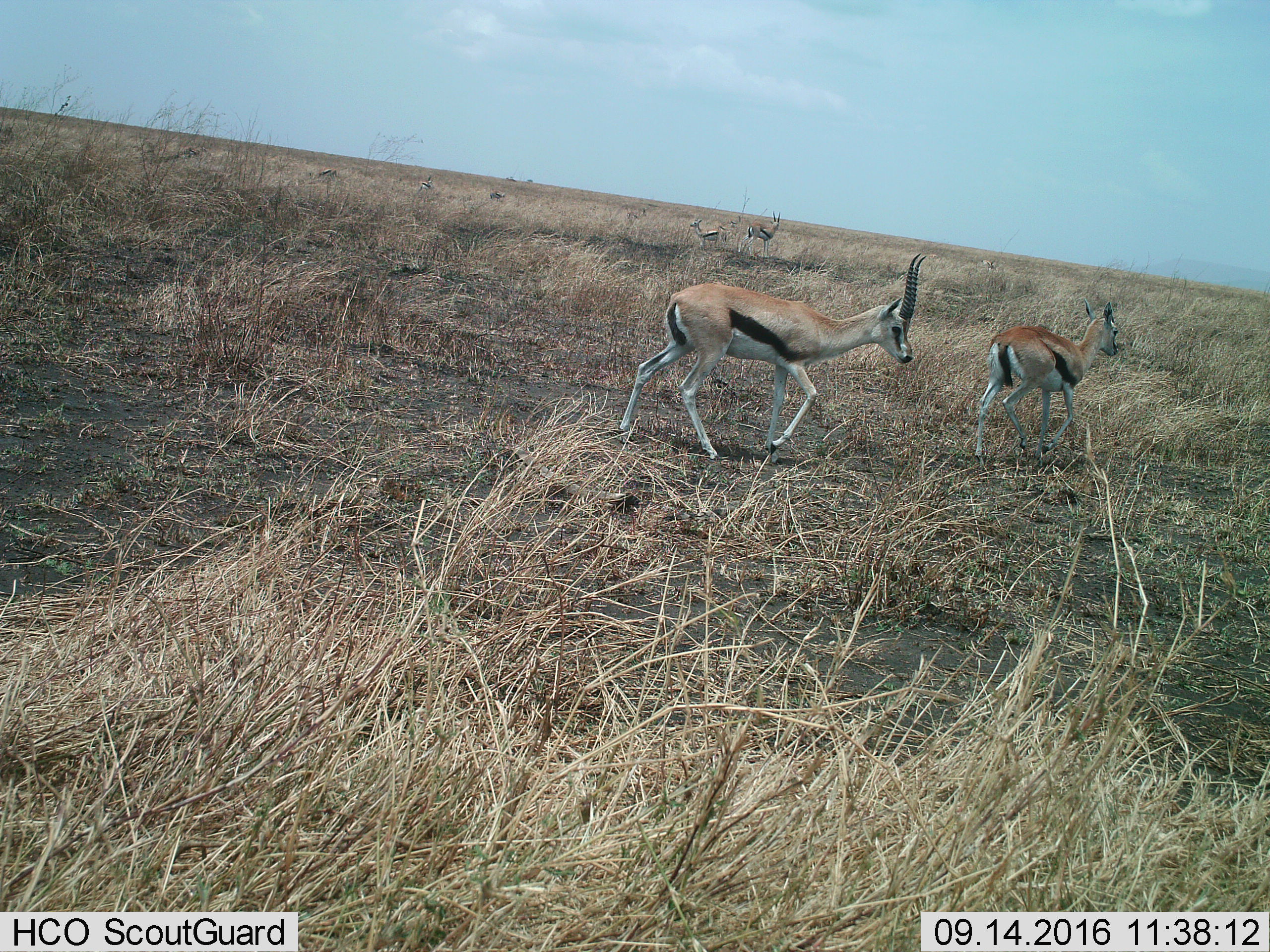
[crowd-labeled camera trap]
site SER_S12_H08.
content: unidentified animal